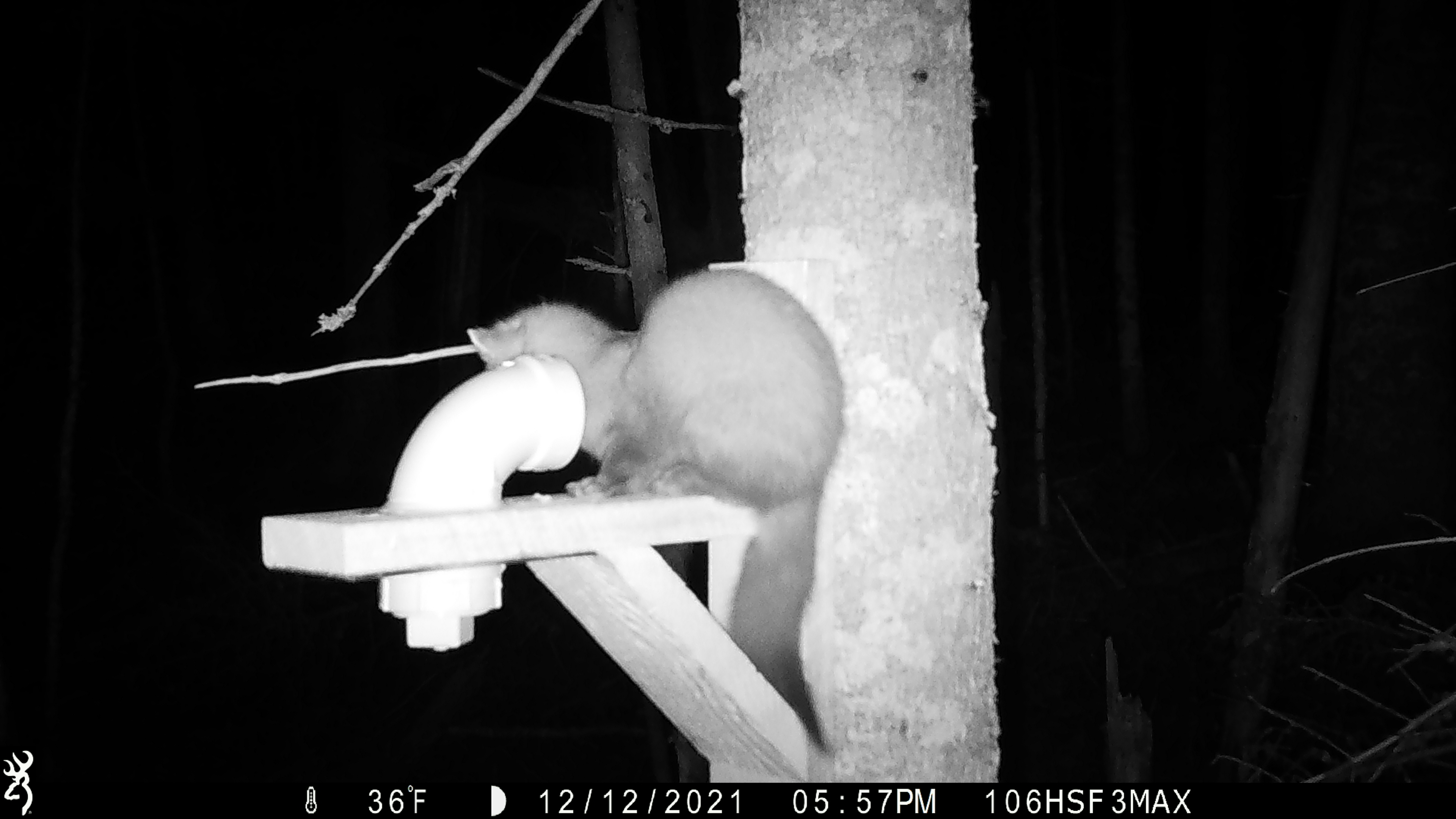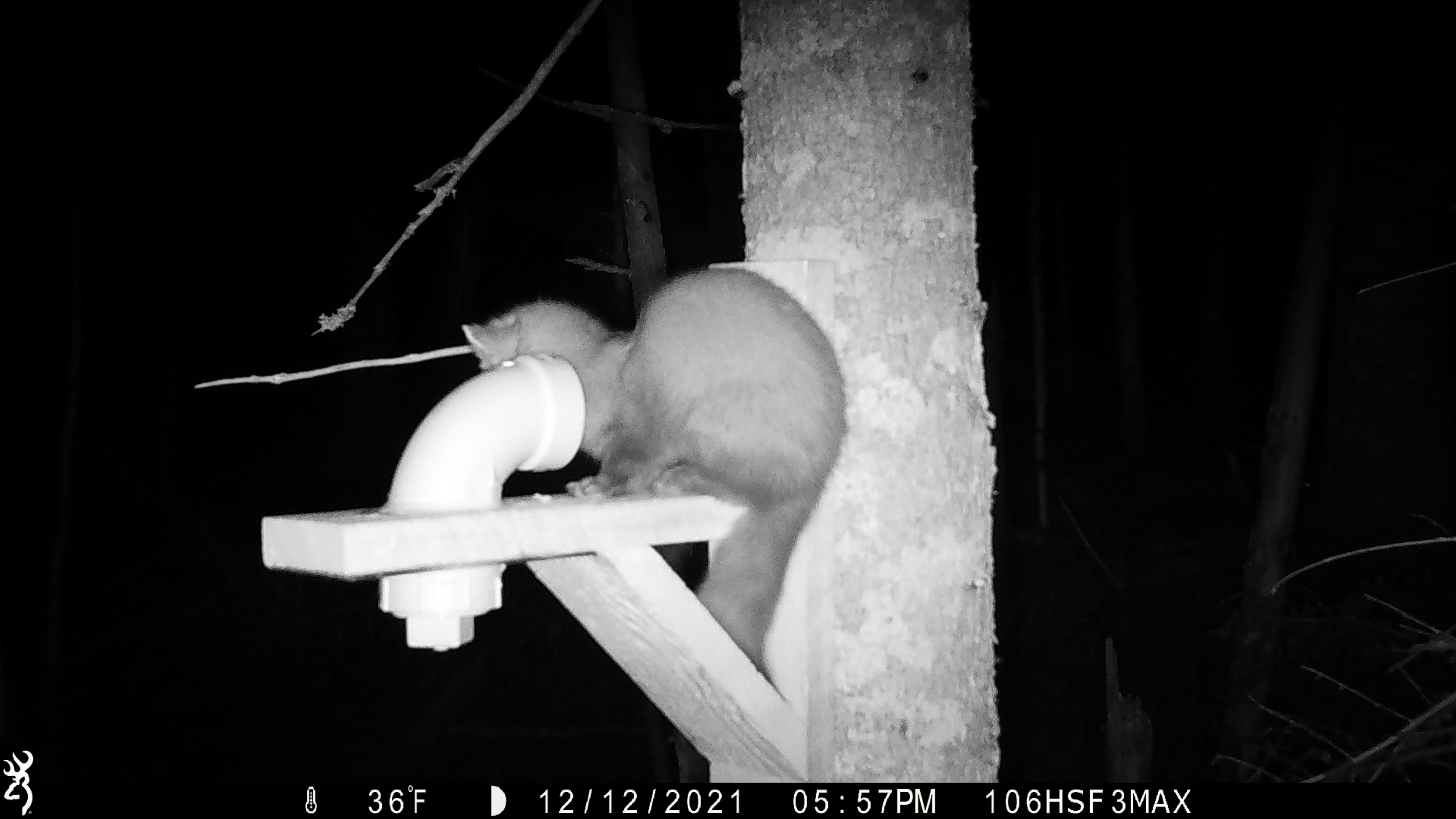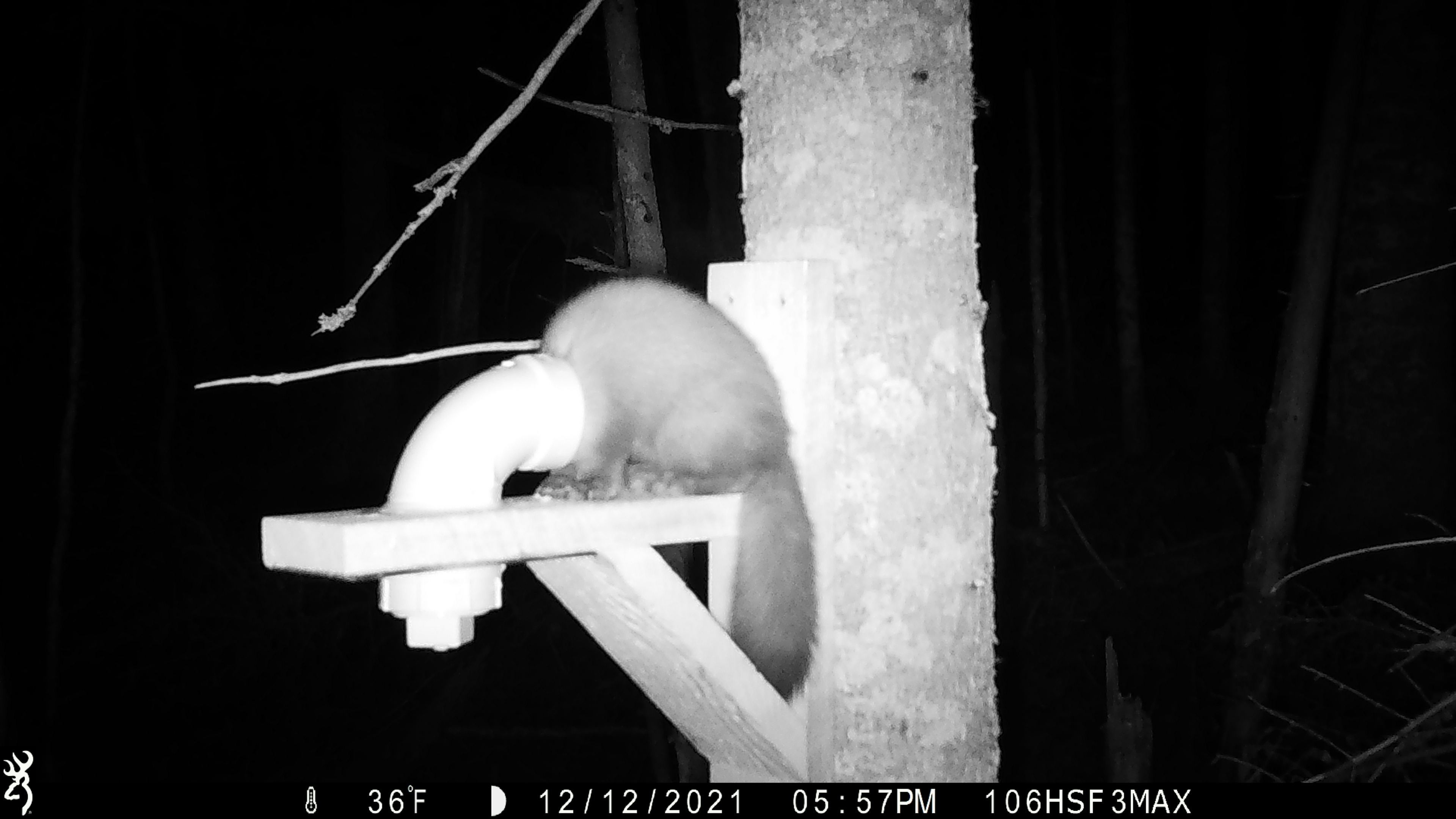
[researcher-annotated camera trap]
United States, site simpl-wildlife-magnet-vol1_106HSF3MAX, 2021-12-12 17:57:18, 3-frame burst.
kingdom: Animalia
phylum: Chordata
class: Mammalia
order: Carnivora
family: Mustelidae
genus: Martes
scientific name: Martes americana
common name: american marten